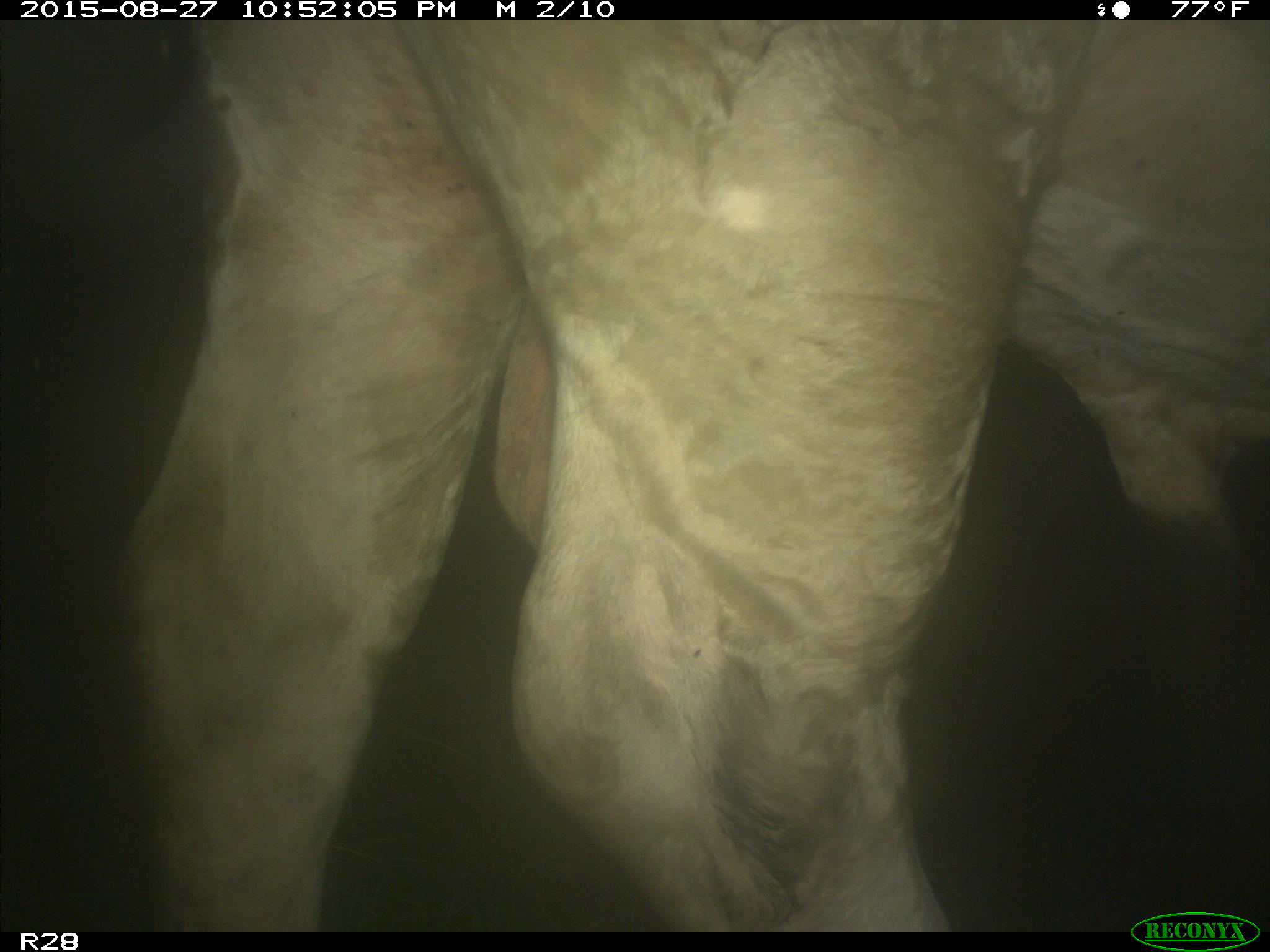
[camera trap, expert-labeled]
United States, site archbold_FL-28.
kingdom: Animalia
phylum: Chordata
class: Mammalia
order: Artiodactyla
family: Bovidae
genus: Bos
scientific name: Bos taurus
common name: domestic cow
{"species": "Bos taurus (domestic cow)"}